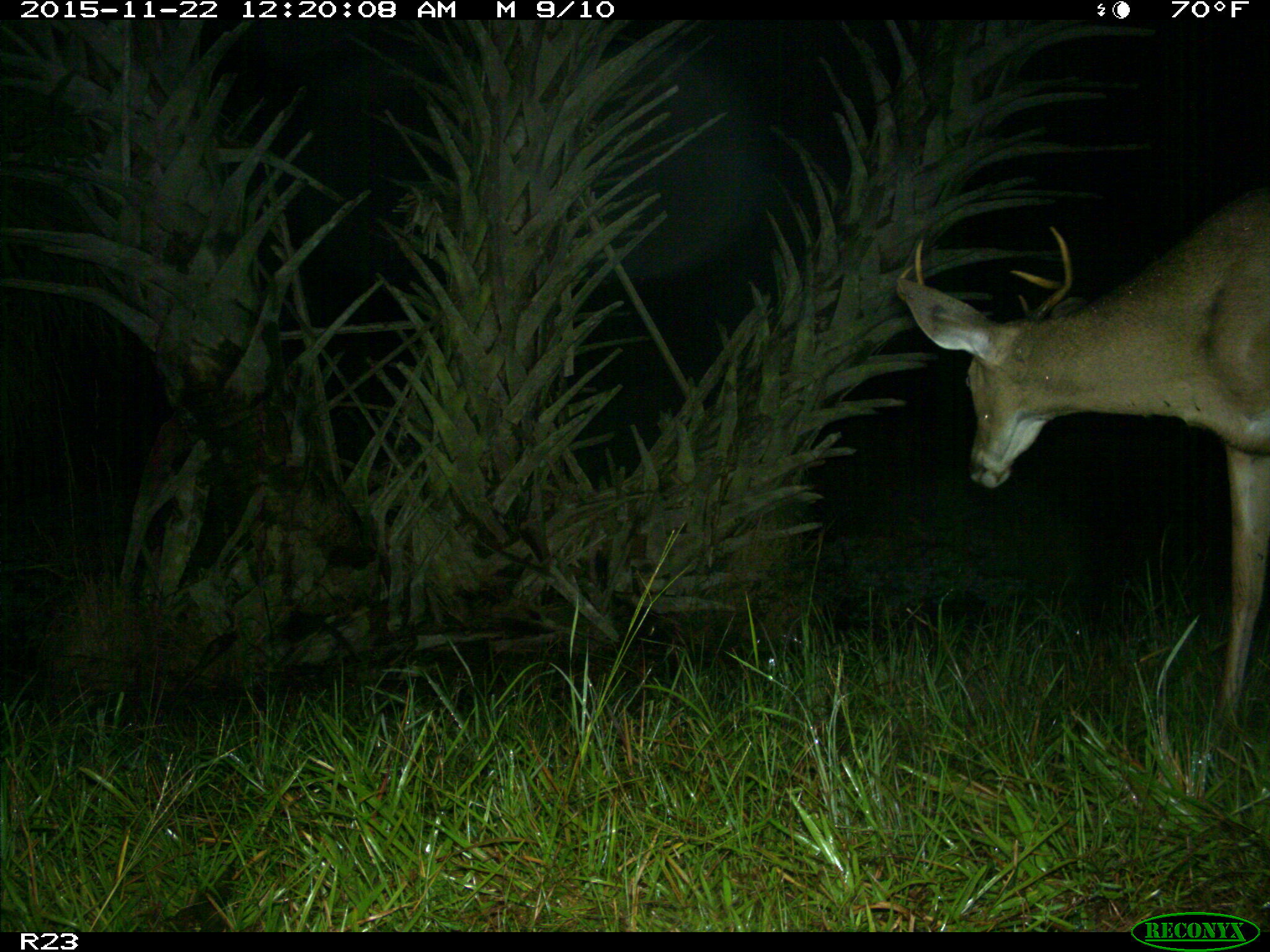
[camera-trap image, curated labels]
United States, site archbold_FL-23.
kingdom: Animalia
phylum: Chordata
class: Mammalia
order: Artiodactyla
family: Cervidae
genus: Odocoileus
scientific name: Odocoileus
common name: deer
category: unidentified deer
Unidentified deer (deer) (Odocoileus).